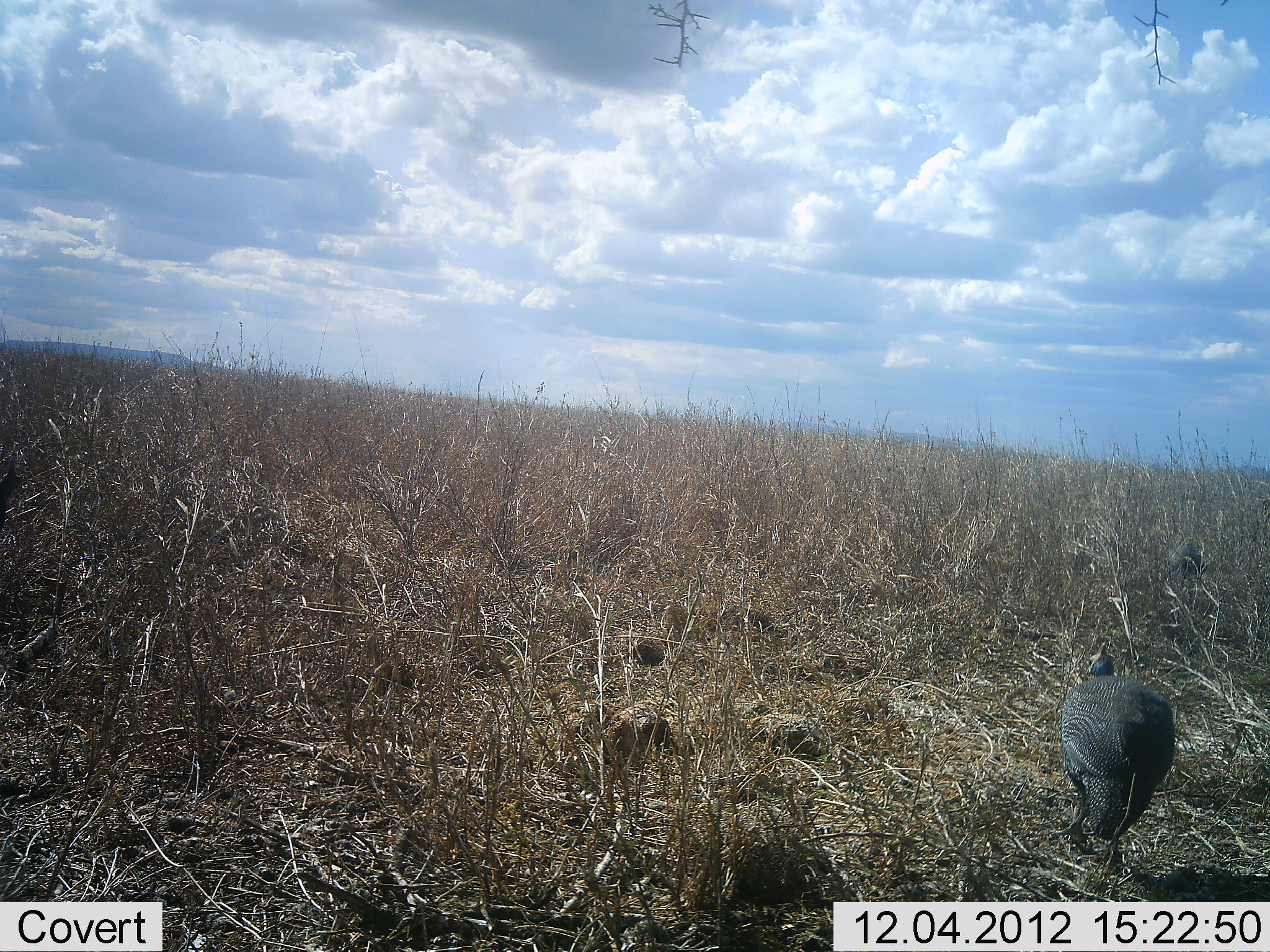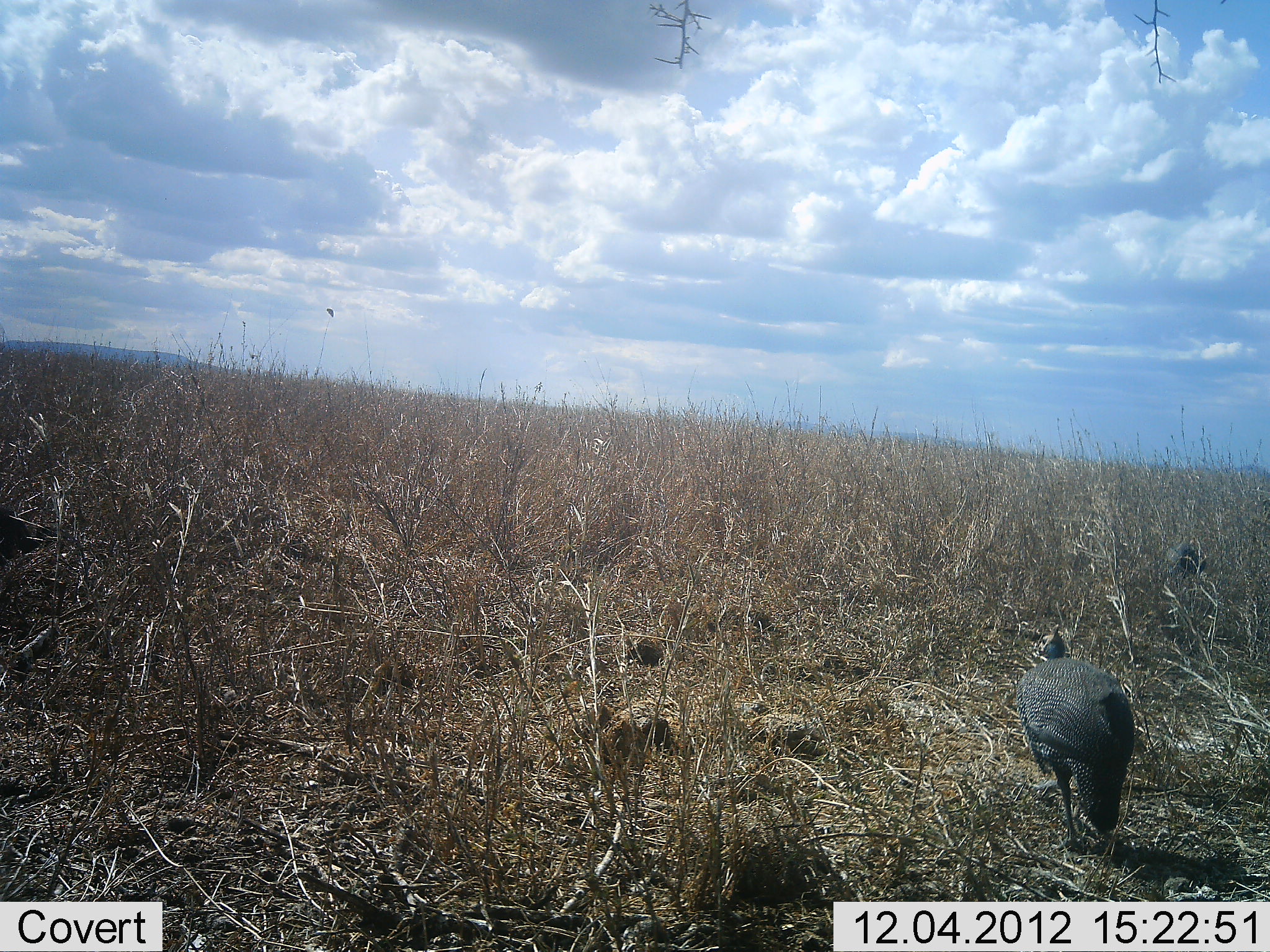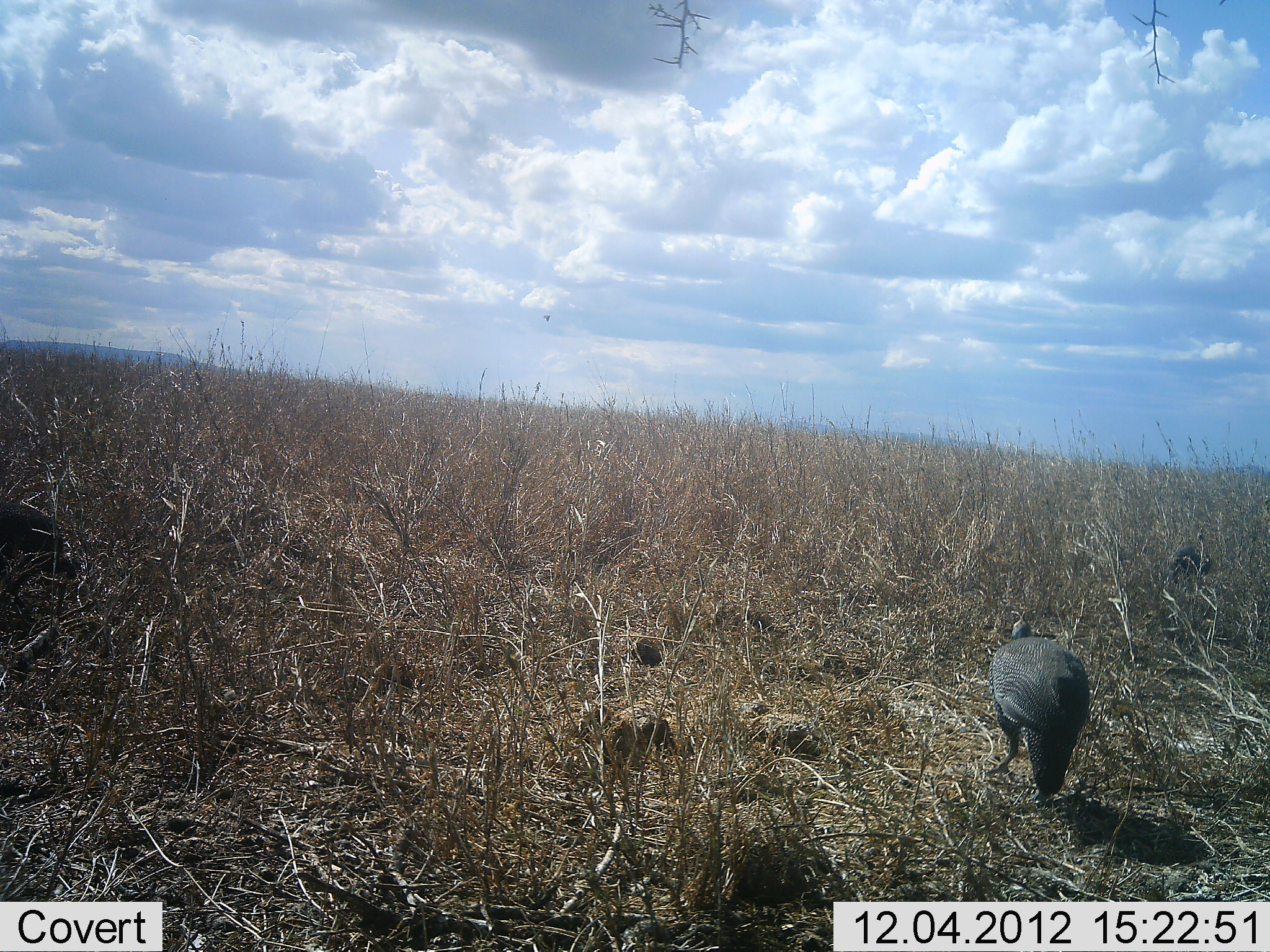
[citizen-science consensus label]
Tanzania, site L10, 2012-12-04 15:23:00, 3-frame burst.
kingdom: Animalia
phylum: Chordata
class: Aves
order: Galliformes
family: Numididae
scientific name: Numididae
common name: guinea fowl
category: guineafowl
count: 2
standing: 0%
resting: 0%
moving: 100%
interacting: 0%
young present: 0%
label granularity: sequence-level